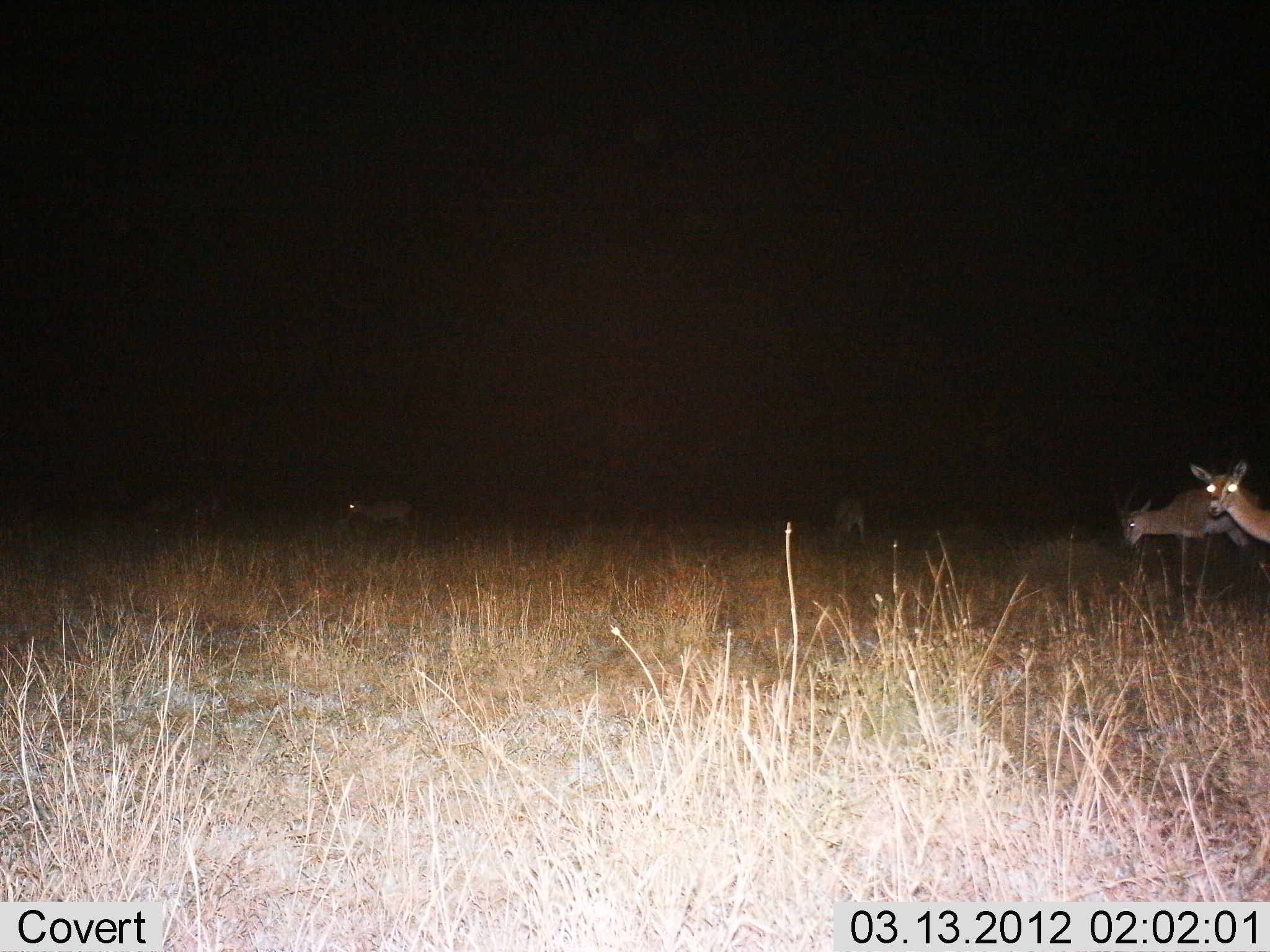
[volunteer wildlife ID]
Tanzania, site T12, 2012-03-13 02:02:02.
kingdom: Animalia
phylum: Chordata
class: Mammalia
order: Artiodactyla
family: Bovidae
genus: Nanger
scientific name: Nanger granti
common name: grant's gazelle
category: gazellegrants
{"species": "gazellegrants (grant's gazelle) (Nanger granti)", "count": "5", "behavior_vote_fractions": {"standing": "62%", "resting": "0%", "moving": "12%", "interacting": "0%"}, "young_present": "0%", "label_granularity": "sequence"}